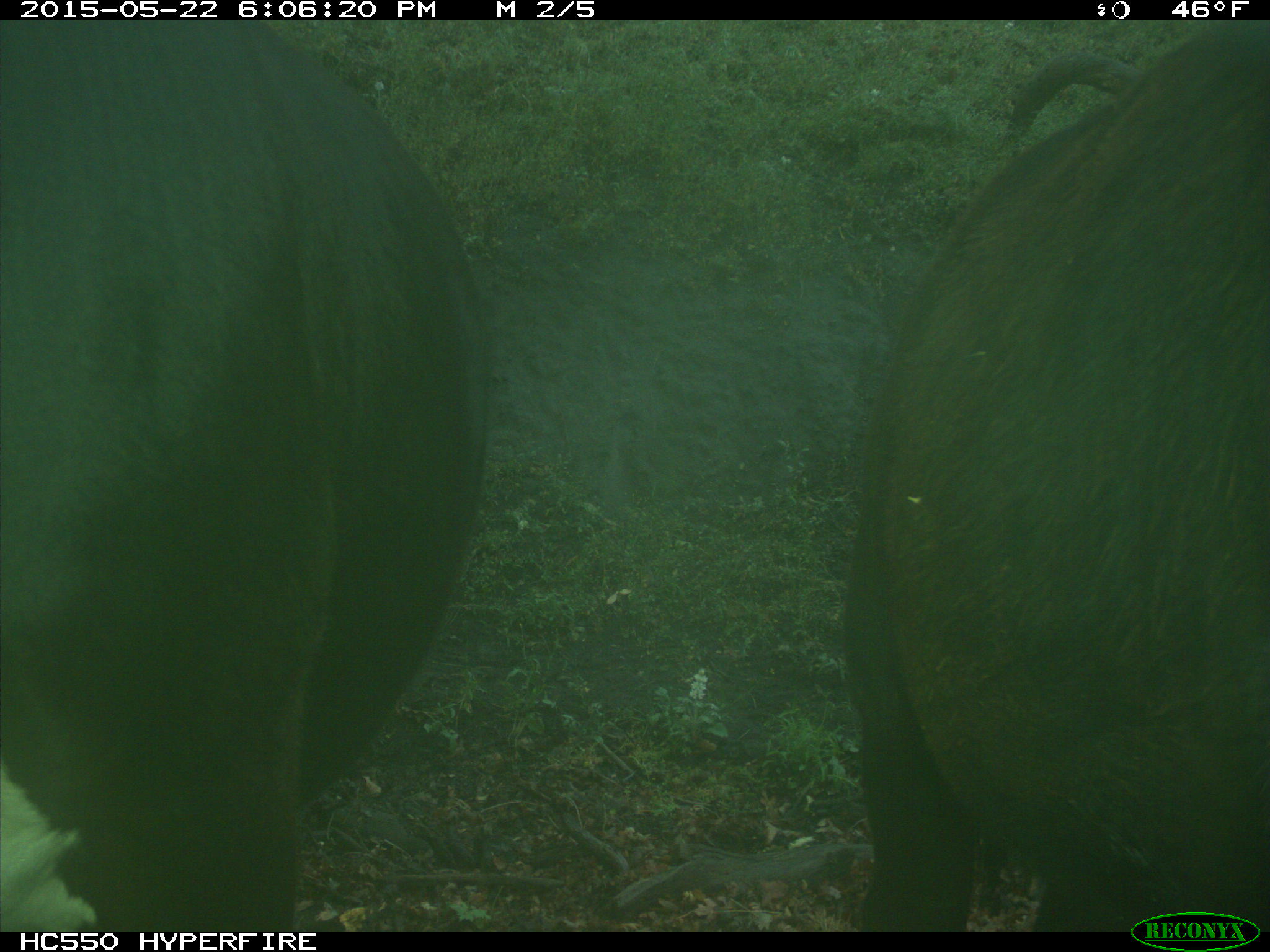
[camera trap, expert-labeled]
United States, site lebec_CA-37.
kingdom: Animalia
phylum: Chordata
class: Mammalia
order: Artiodactyla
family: Bovidae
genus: Bos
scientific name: Bos taurus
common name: domestic cow